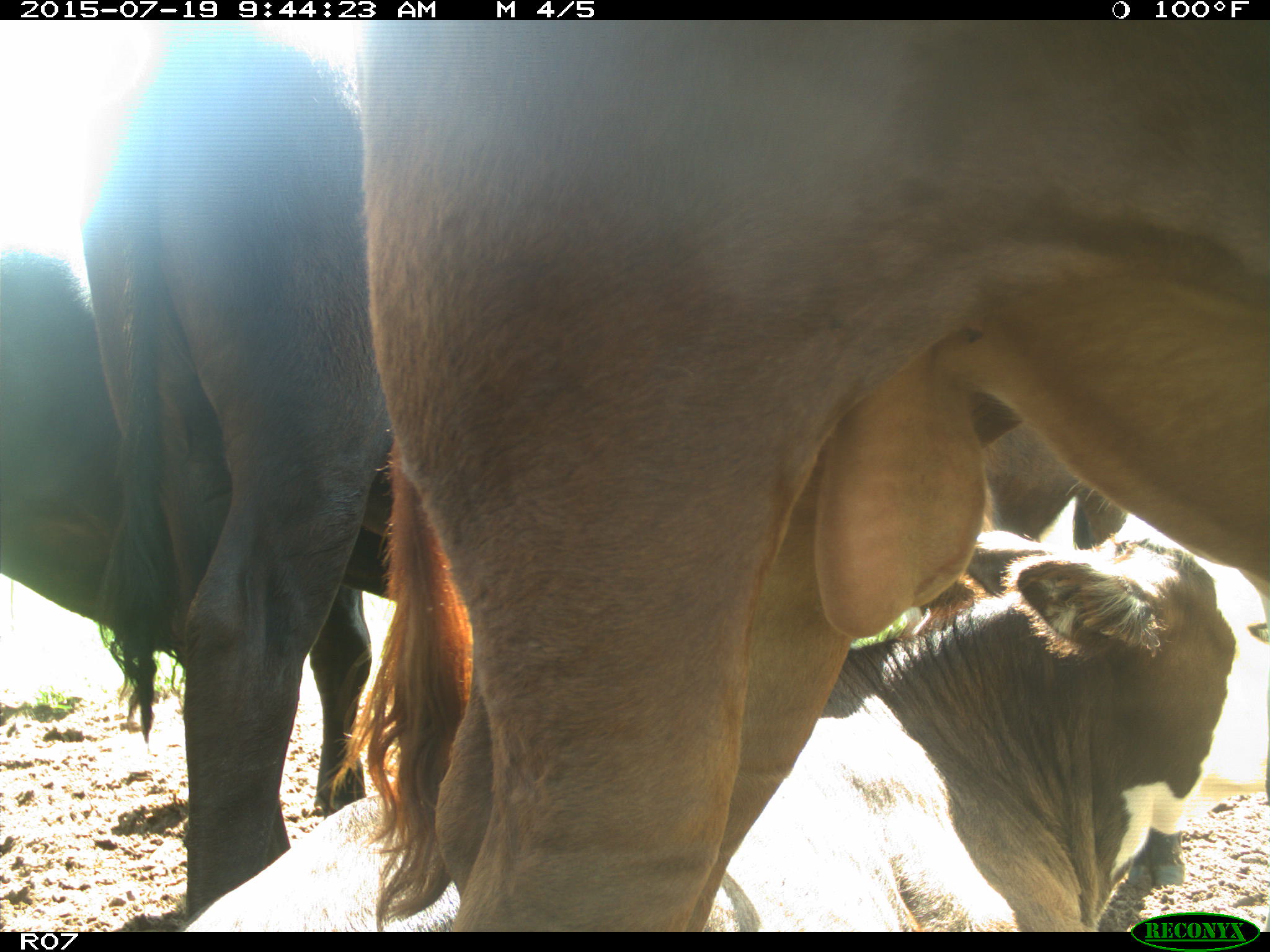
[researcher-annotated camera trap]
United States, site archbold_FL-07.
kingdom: Animalia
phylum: Chordata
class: Mammalia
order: Artiodactyla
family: Bovidae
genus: Bos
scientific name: Bos taurus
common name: domestic cow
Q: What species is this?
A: Bos taurus (domestic cow).